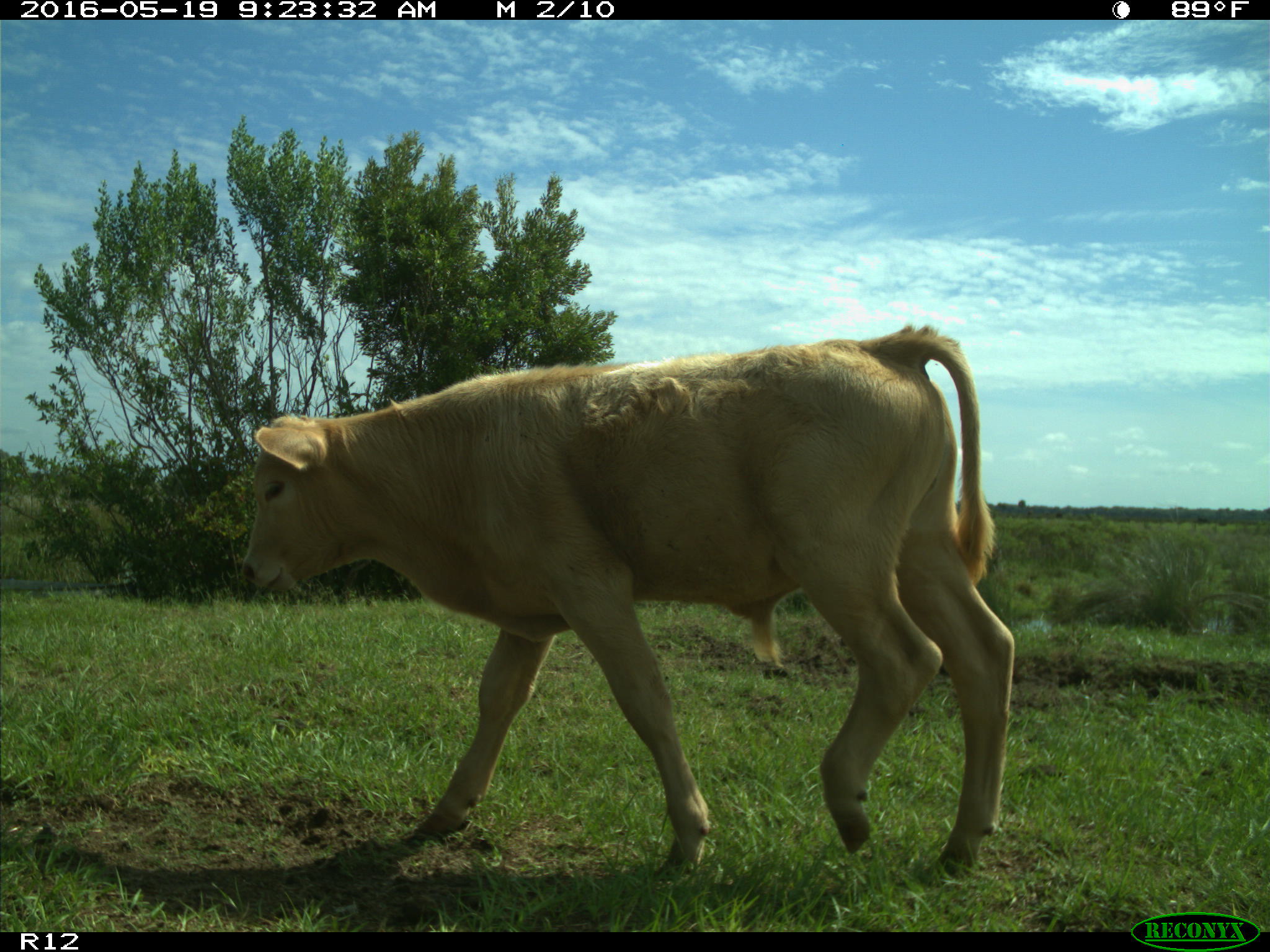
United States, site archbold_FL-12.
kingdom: Animalia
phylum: Chordata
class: Mammalia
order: Artiodactyla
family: Bovidae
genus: Bos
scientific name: Bos taurus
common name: domestic cow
Bos taurus (domestic cow).